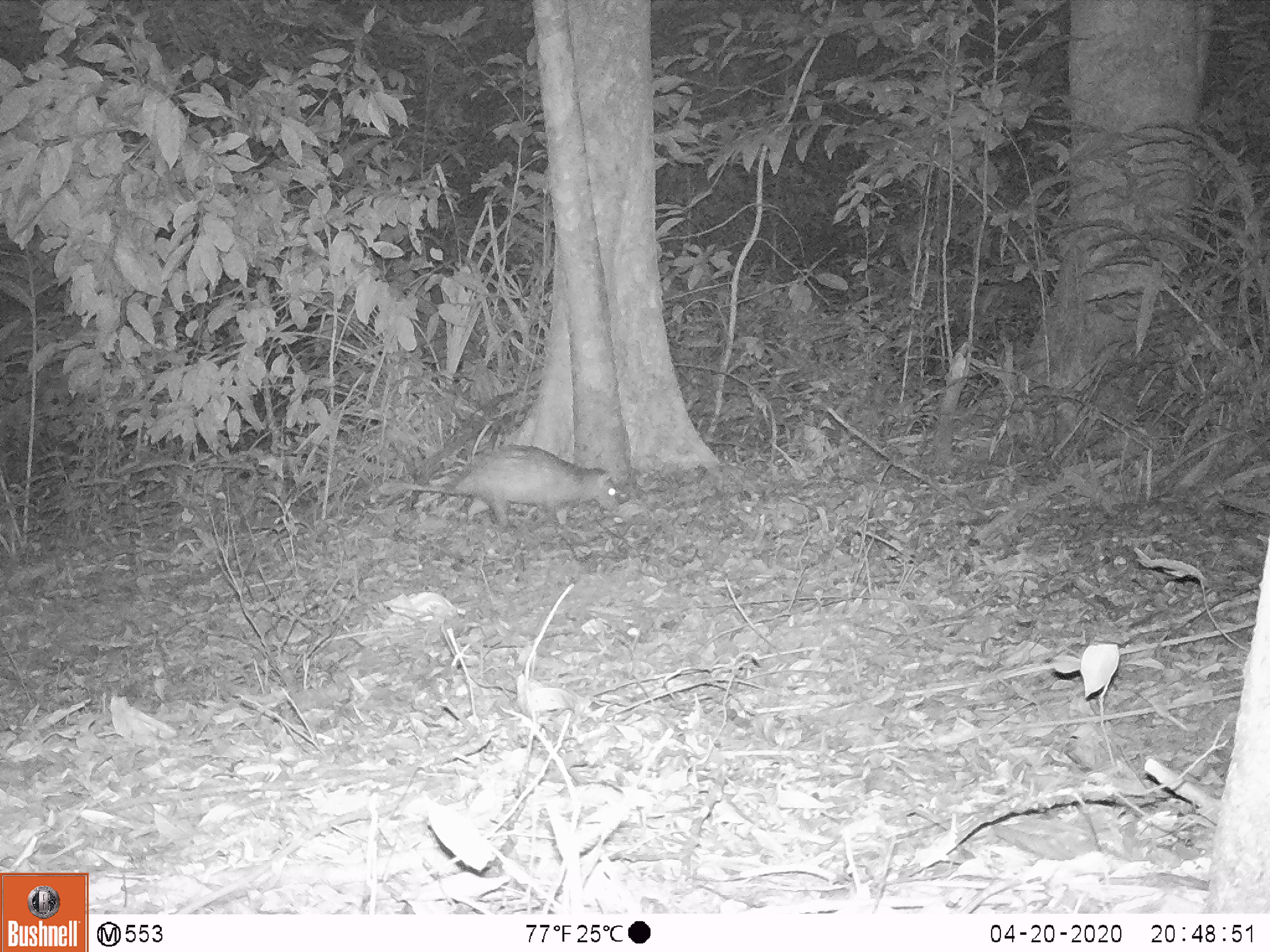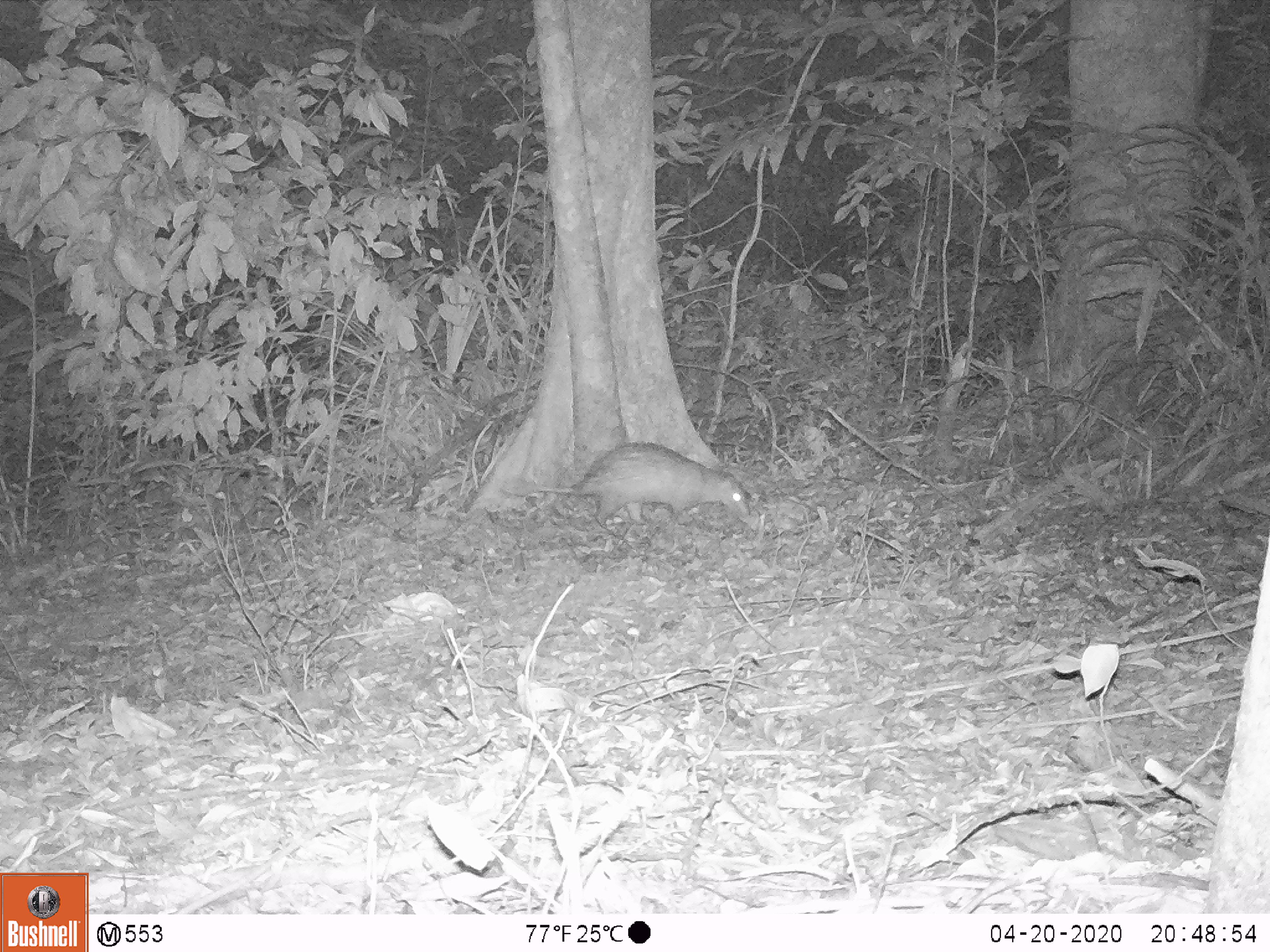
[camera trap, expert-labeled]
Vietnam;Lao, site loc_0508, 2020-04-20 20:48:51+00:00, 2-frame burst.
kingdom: Animalia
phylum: Chordata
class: Mammalia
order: Rodentia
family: Hystricidae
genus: Atherurus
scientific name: Atherurus macrourus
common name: asiatic brush-tailed porcupine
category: asiatic brush tailed porcupine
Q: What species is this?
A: Asiatic brush tailed porcupine (asiatic brush-tailed porcupine) (Atherurus macrourus).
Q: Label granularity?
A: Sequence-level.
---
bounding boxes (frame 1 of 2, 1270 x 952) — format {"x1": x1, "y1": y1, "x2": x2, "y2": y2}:
asiatic brush tailed porcupine: {"x1": 376, "y1": 442, "x2": 620, "y2": 531}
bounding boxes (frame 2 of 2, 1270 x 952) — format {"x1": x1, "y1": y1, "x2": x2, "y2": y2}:
asiatic brush tailed porcupine: {"x1": 500, "y1": 440, "x2": 750, "y2": 529}